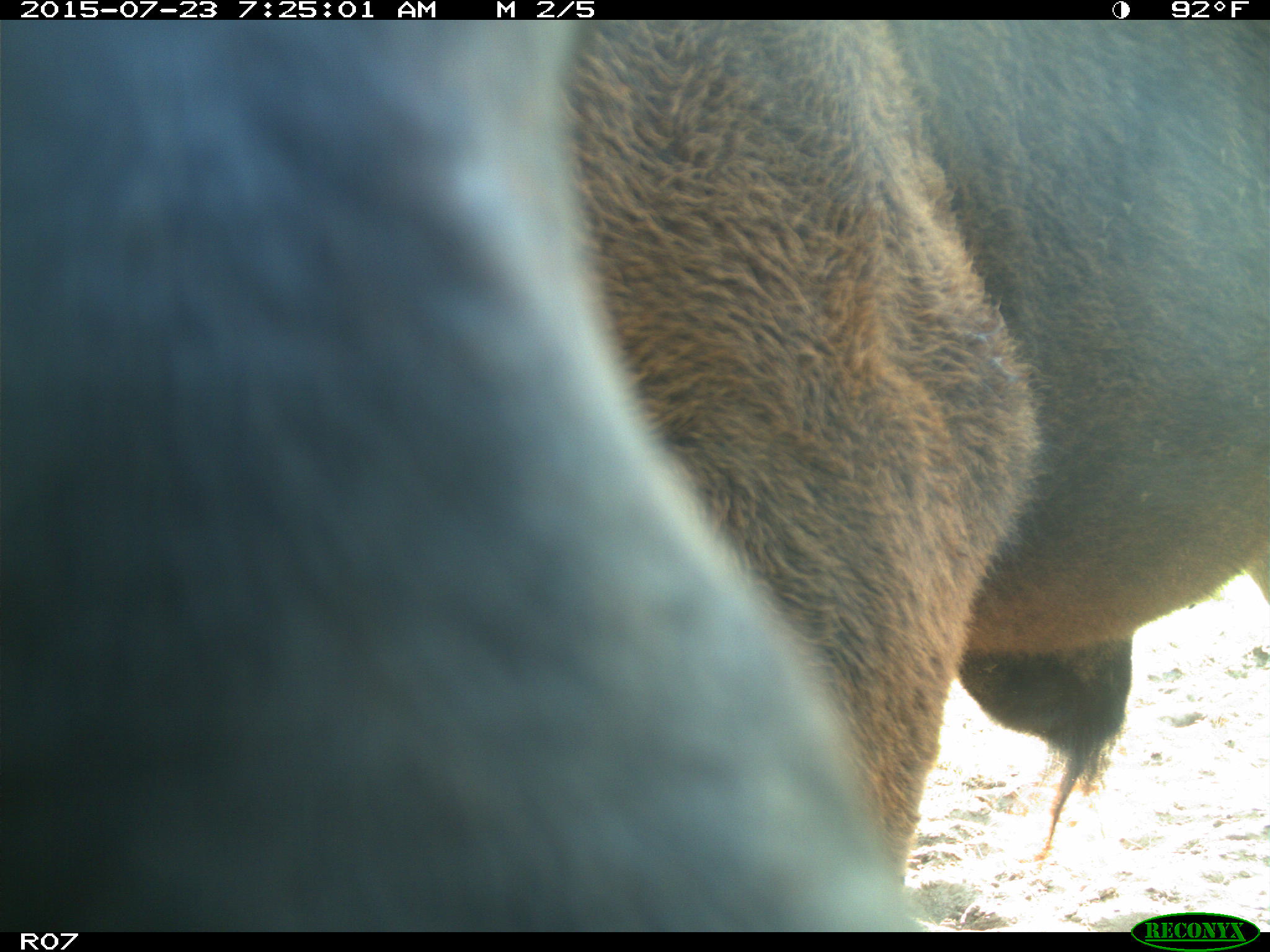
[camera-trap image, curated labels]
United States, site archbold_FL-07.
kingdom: Animalia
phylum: Chordata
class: Mammalia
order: Artiodactyla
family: Bovidae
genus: Bos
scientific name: Bos taurus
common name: domestic cow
Bos taurus (domestic cow).